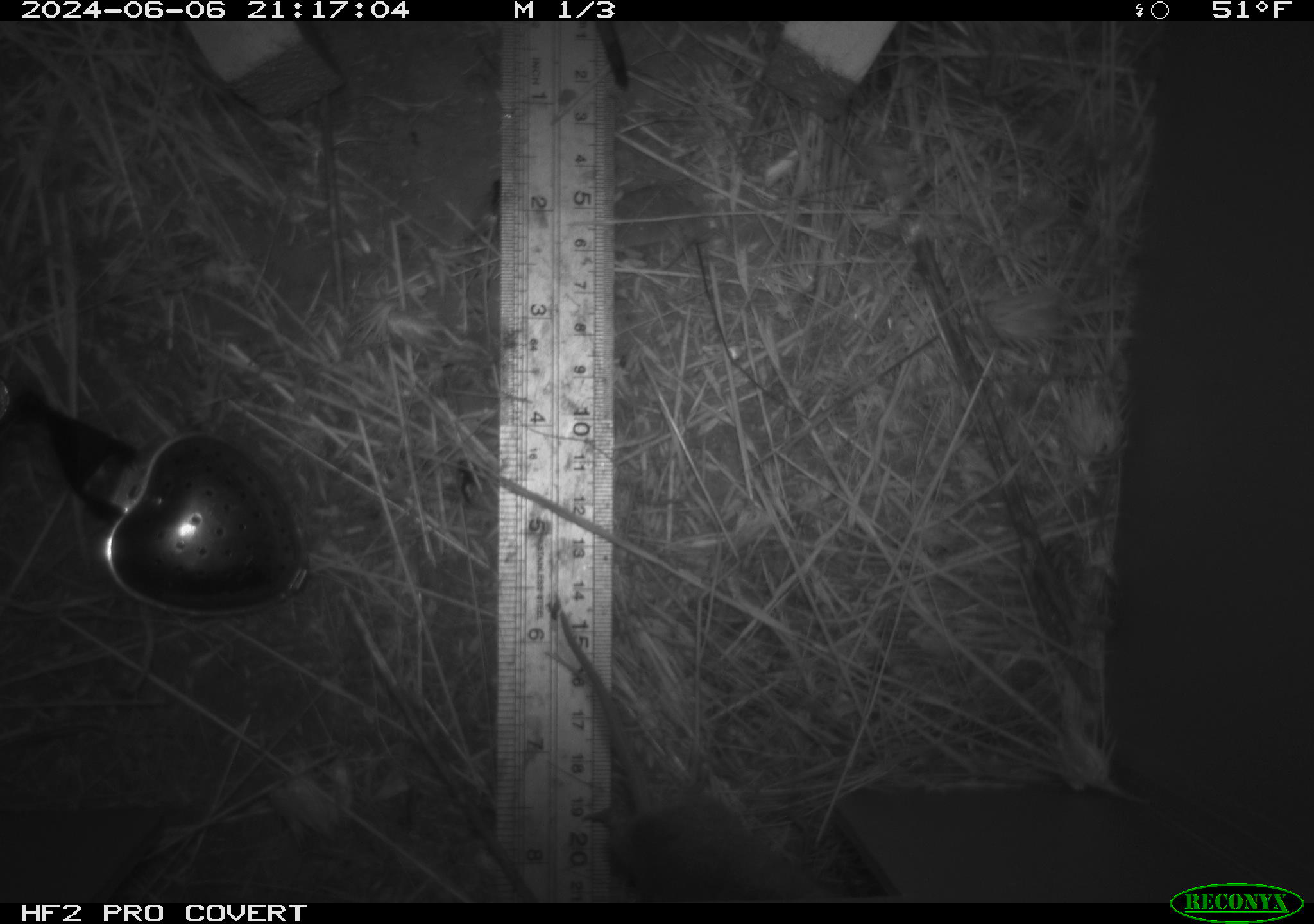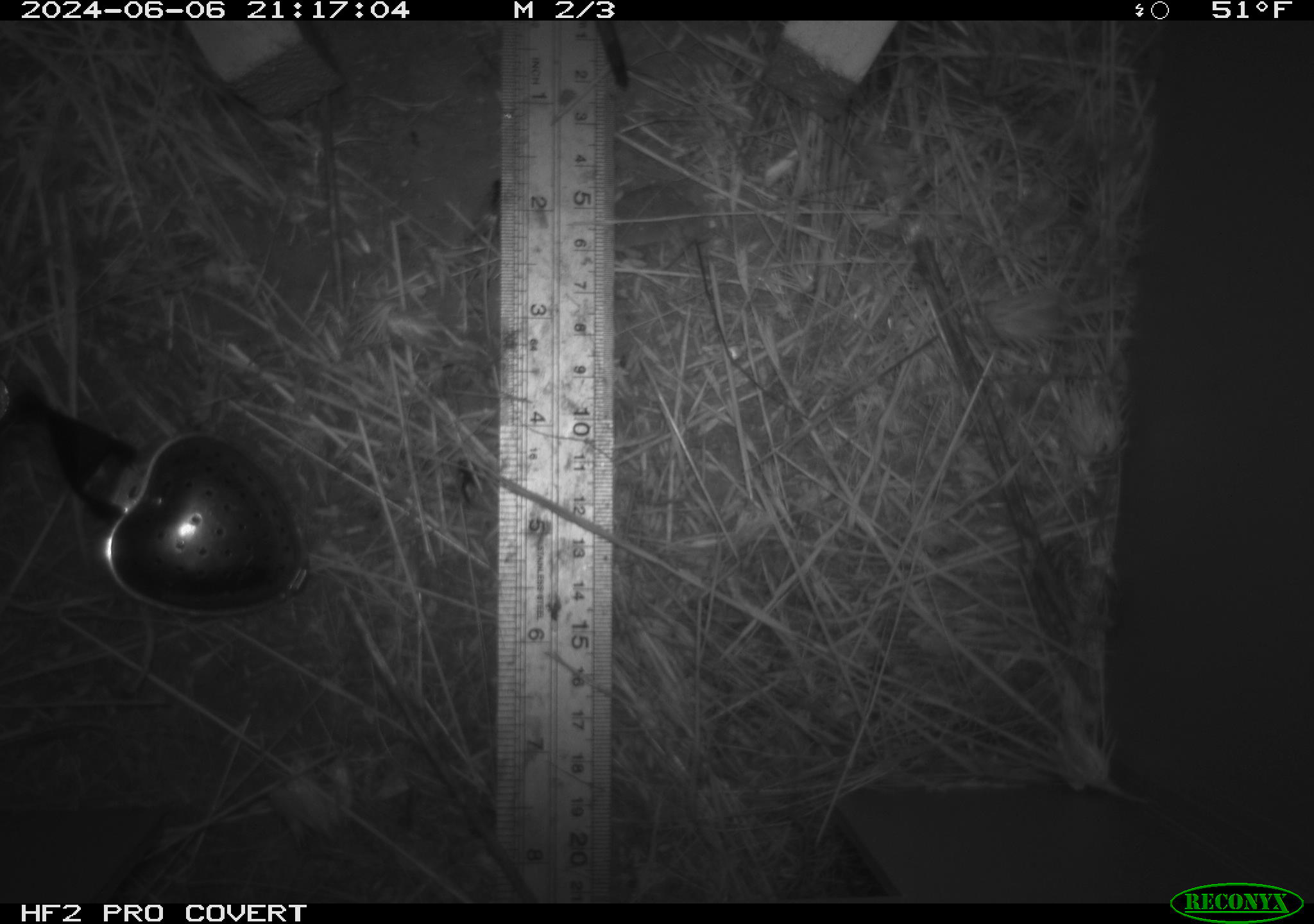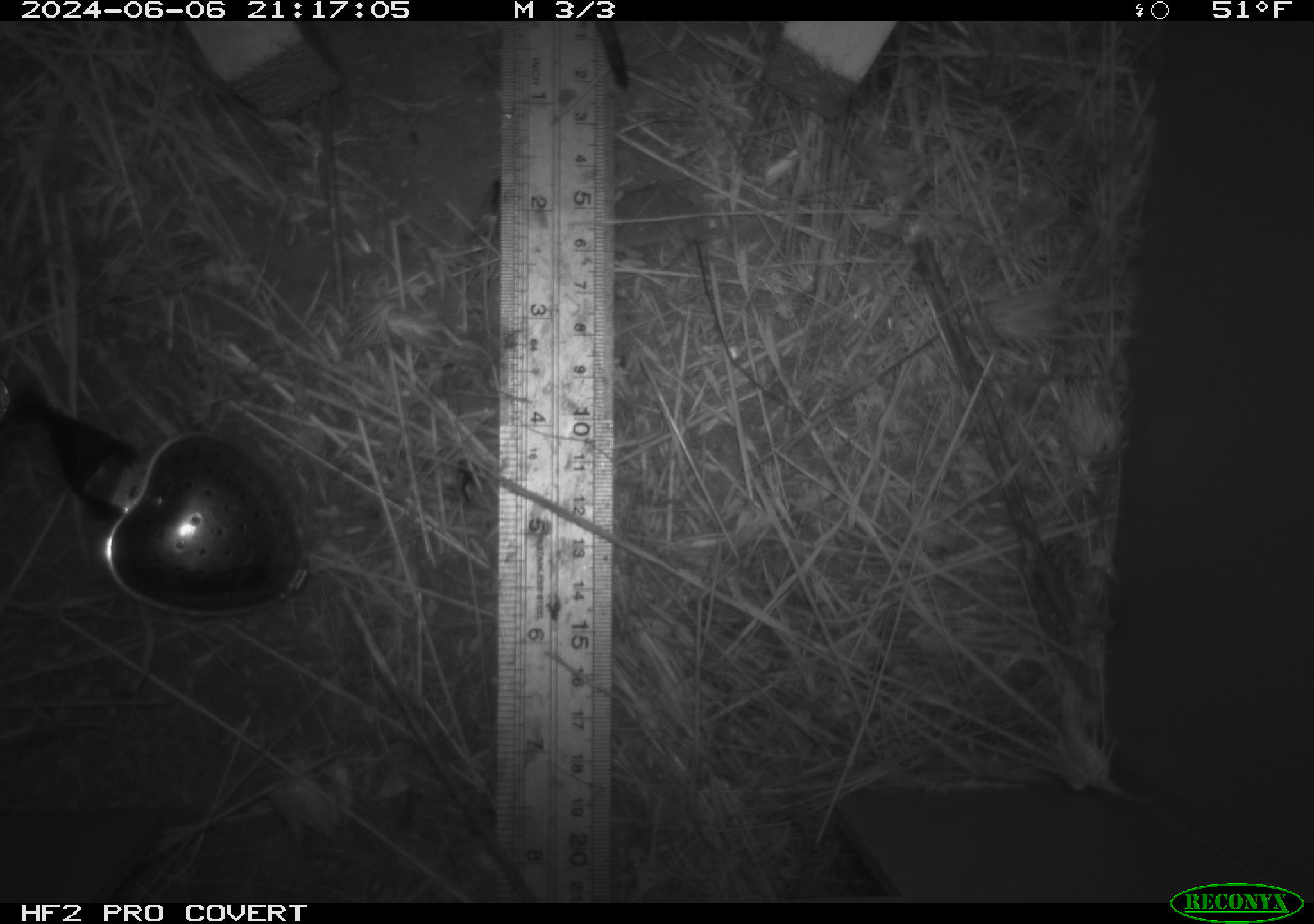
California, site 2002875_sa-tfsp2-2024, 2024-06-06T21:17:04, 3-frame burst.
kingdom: Animalia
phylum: Chordata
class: Mammalia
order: Rodentia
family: Cricetidae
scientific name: Arvicolinae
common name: voles, lemmings, and muskrats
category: arvicolinae subfamily